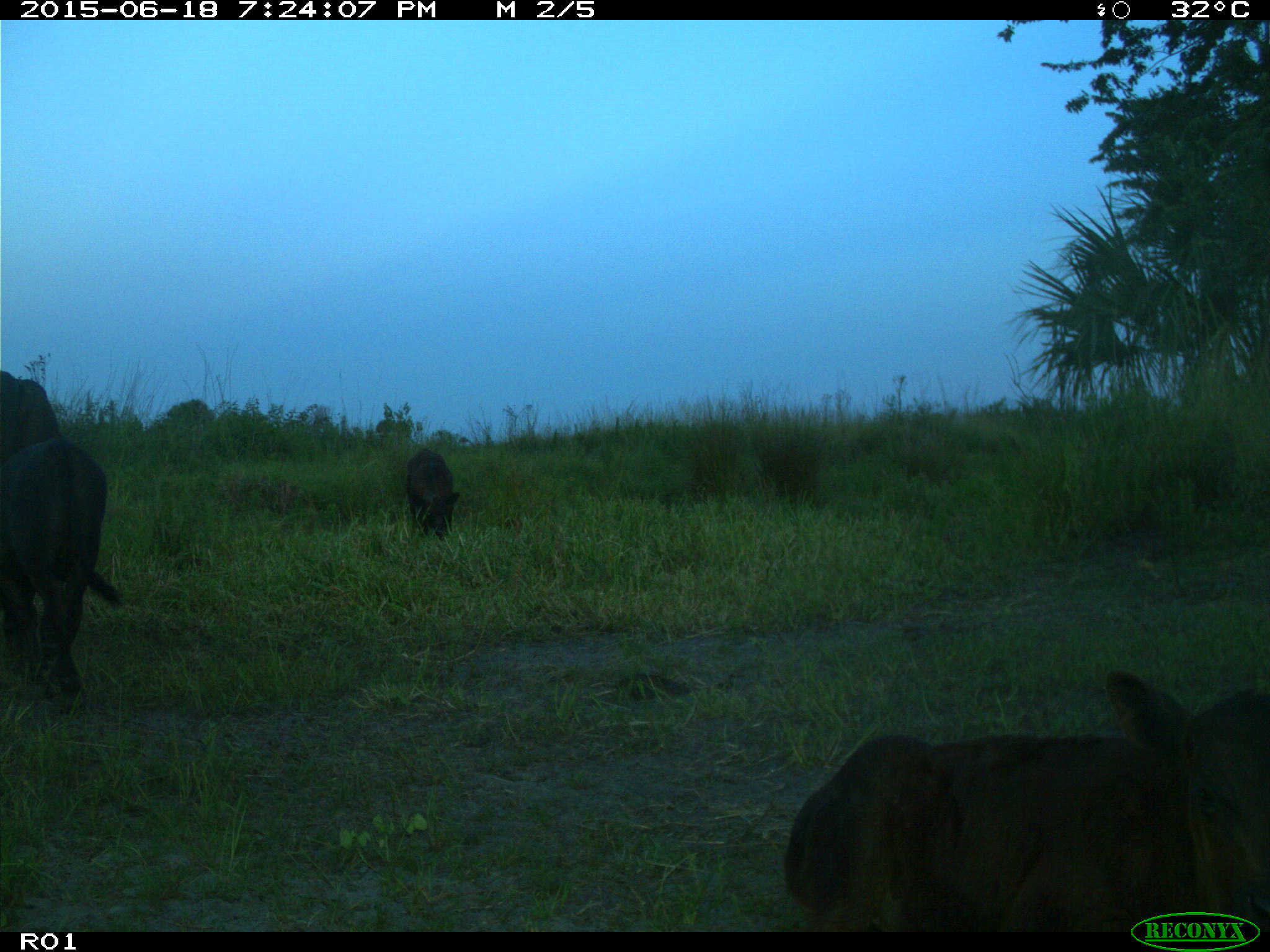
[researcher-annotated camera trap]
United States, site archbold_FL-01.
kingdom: Animalia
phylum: Chordata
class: Mammalia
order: Artiodactyla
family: Bovidae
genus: Bos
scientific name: Bos taurus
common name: domestic cow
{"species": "Bos taurus (domestic cow)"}